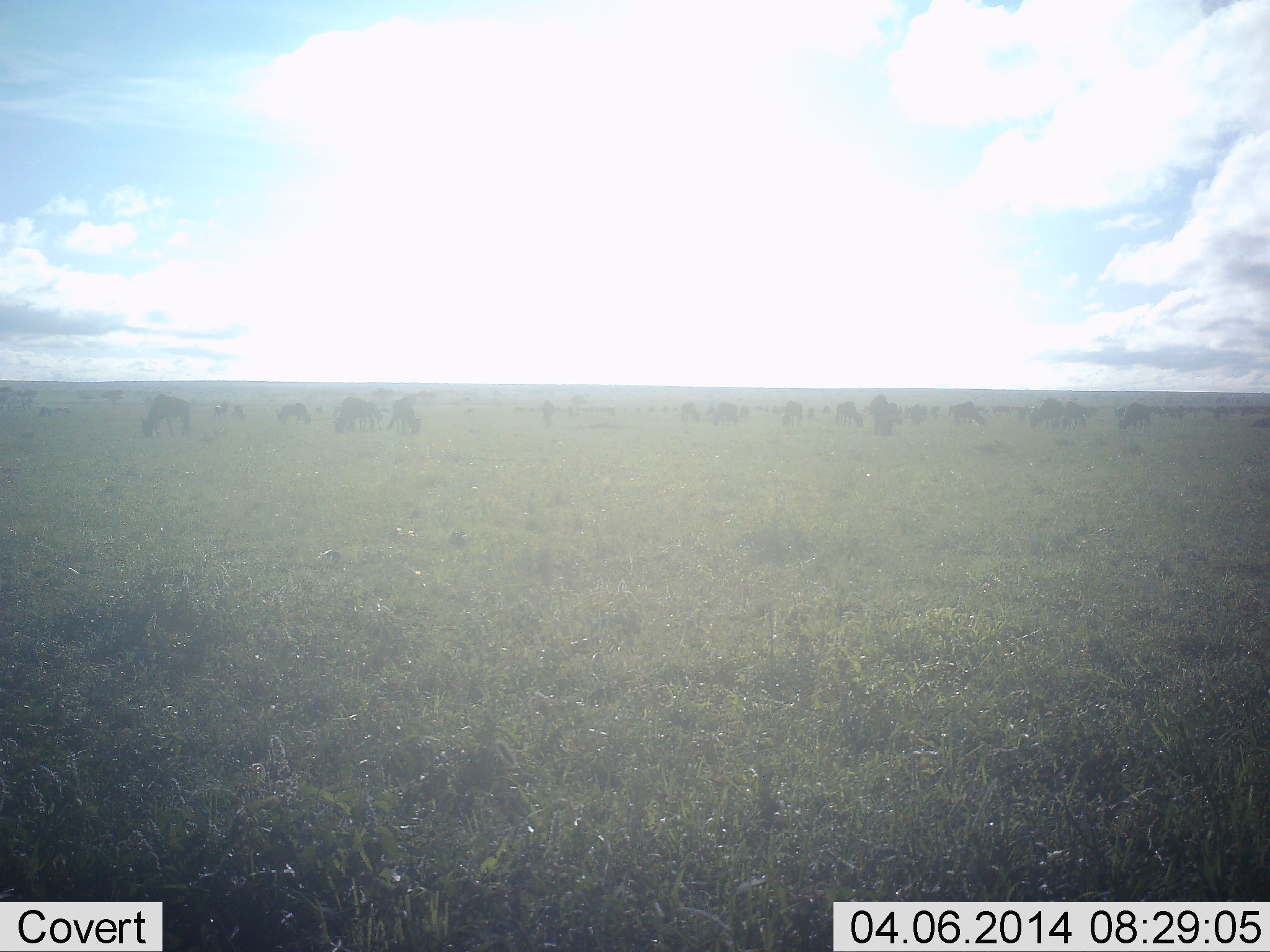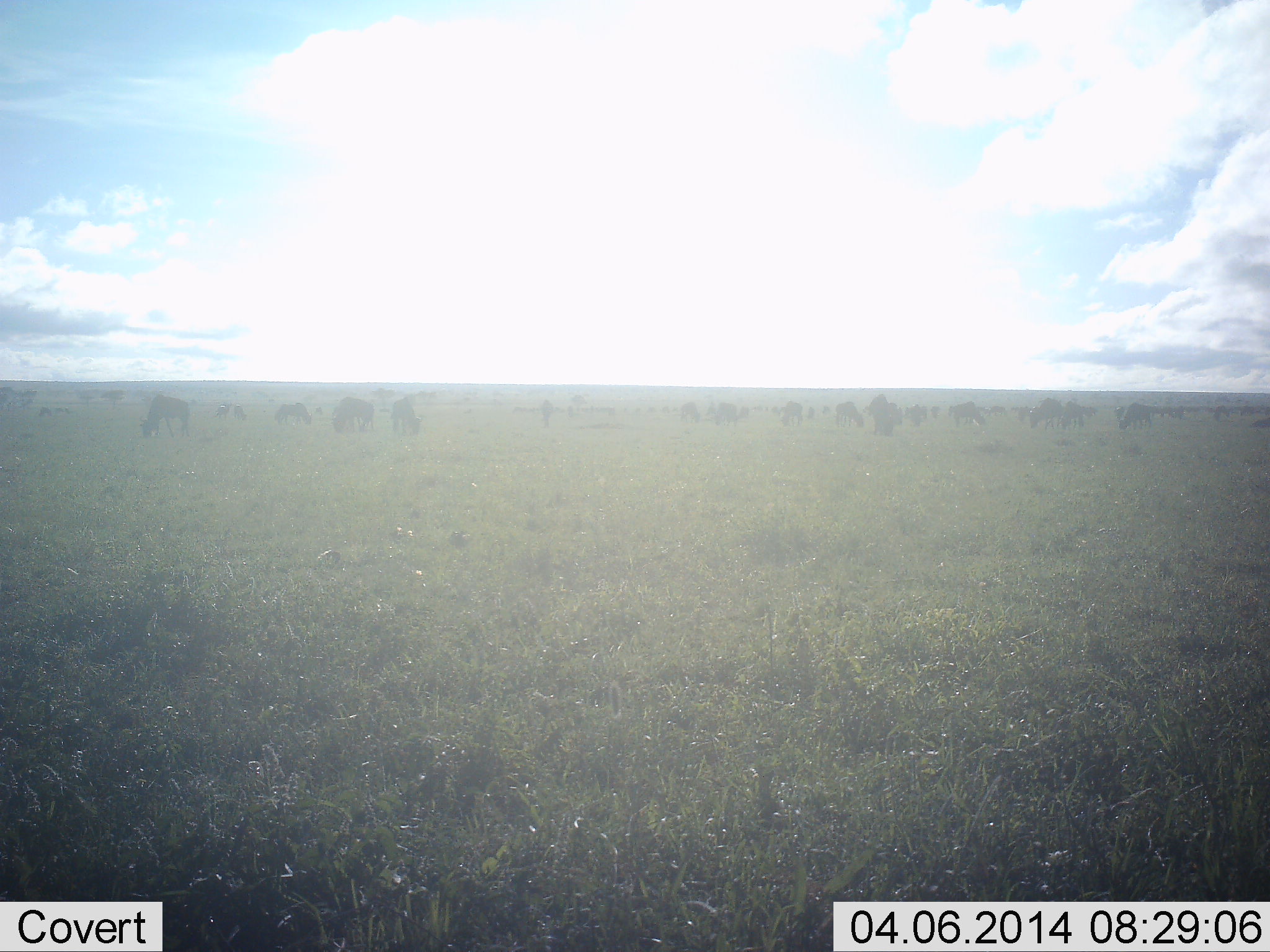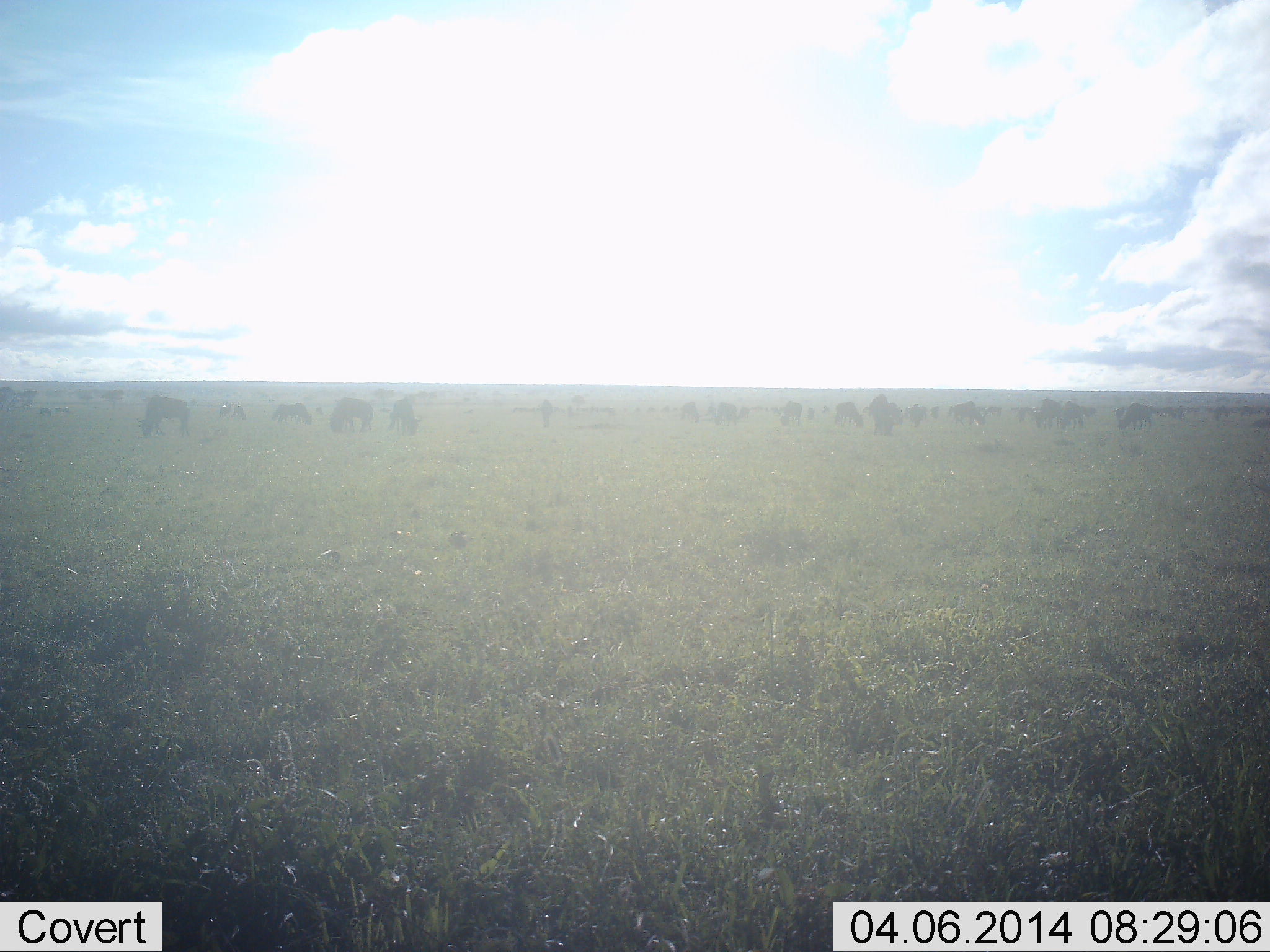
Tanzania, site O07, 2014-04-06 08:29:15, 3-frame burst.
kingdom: Animalia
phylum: Chordata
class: Mammalia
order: Artiodactyla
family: Bovidae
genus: Connochaetes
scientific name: Connochaetes taurinus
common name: blue wildebeest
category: wildebeest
Wildebeest (blue wildebeest) (Connochaetes taurinus), count 11-50. Behavior (volunteer vote fractions): standing 40%, resting 0%, moving 10%, interacting 0%. Young present (vote fraction): 0%. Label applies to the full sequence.